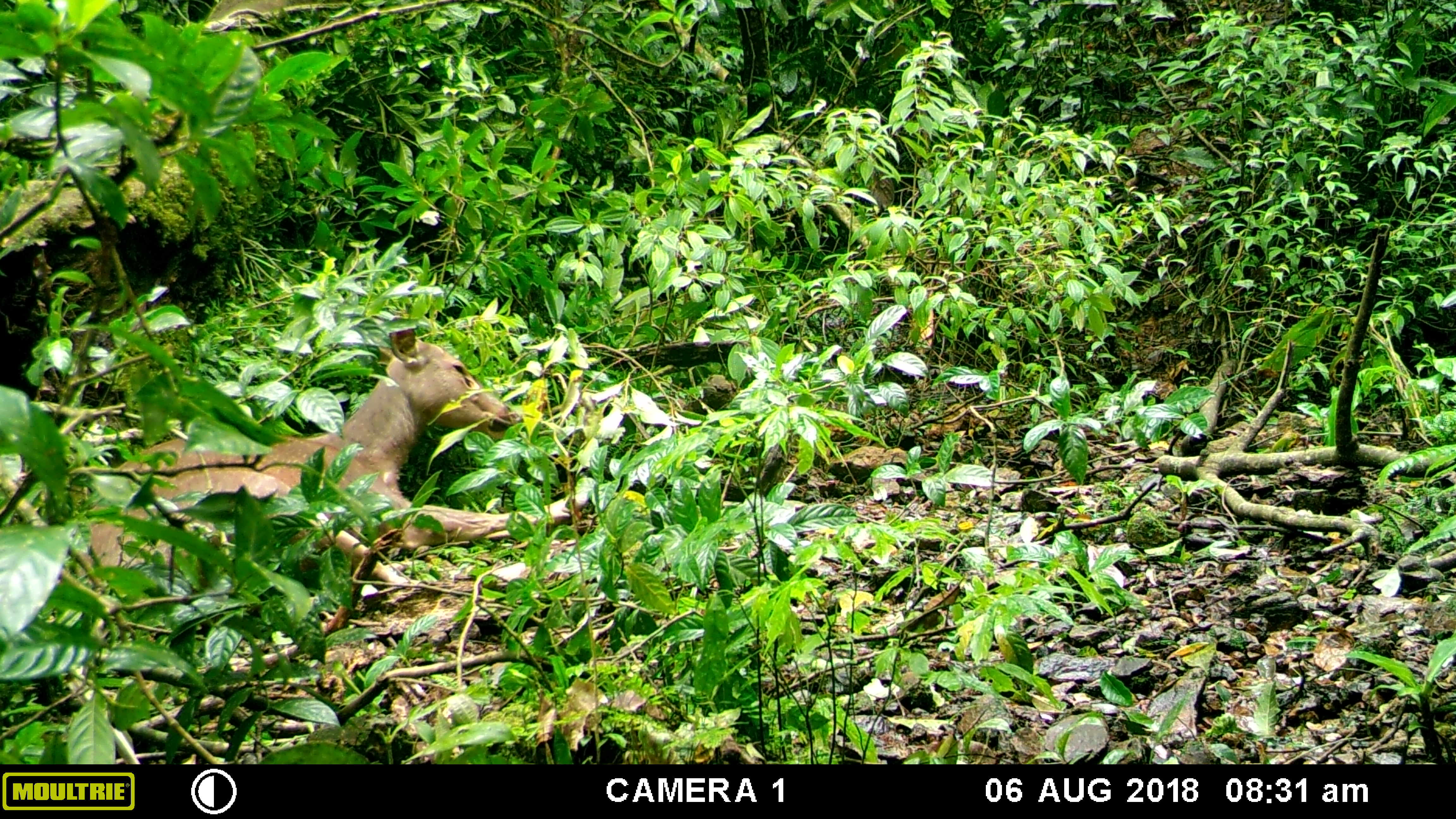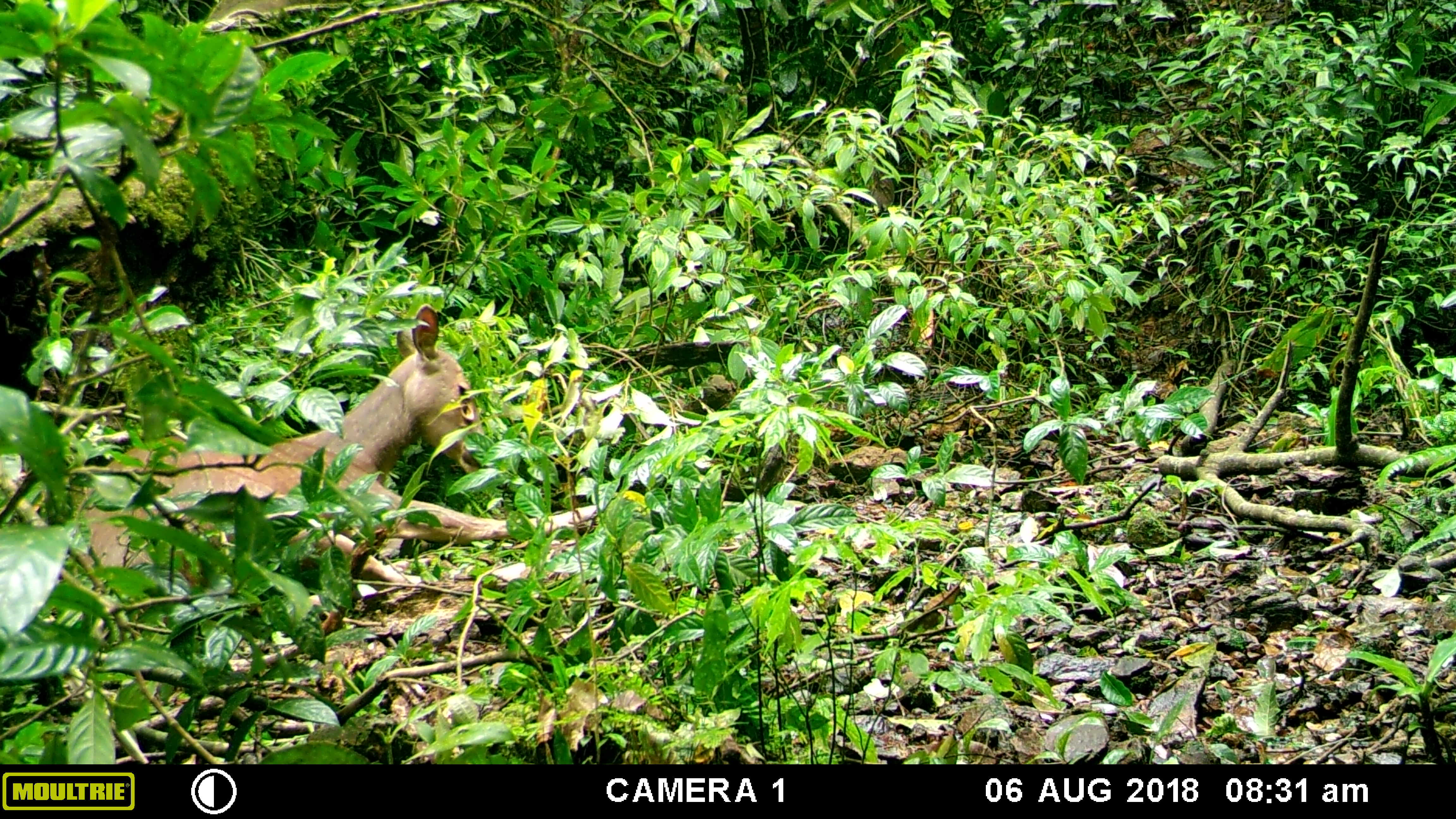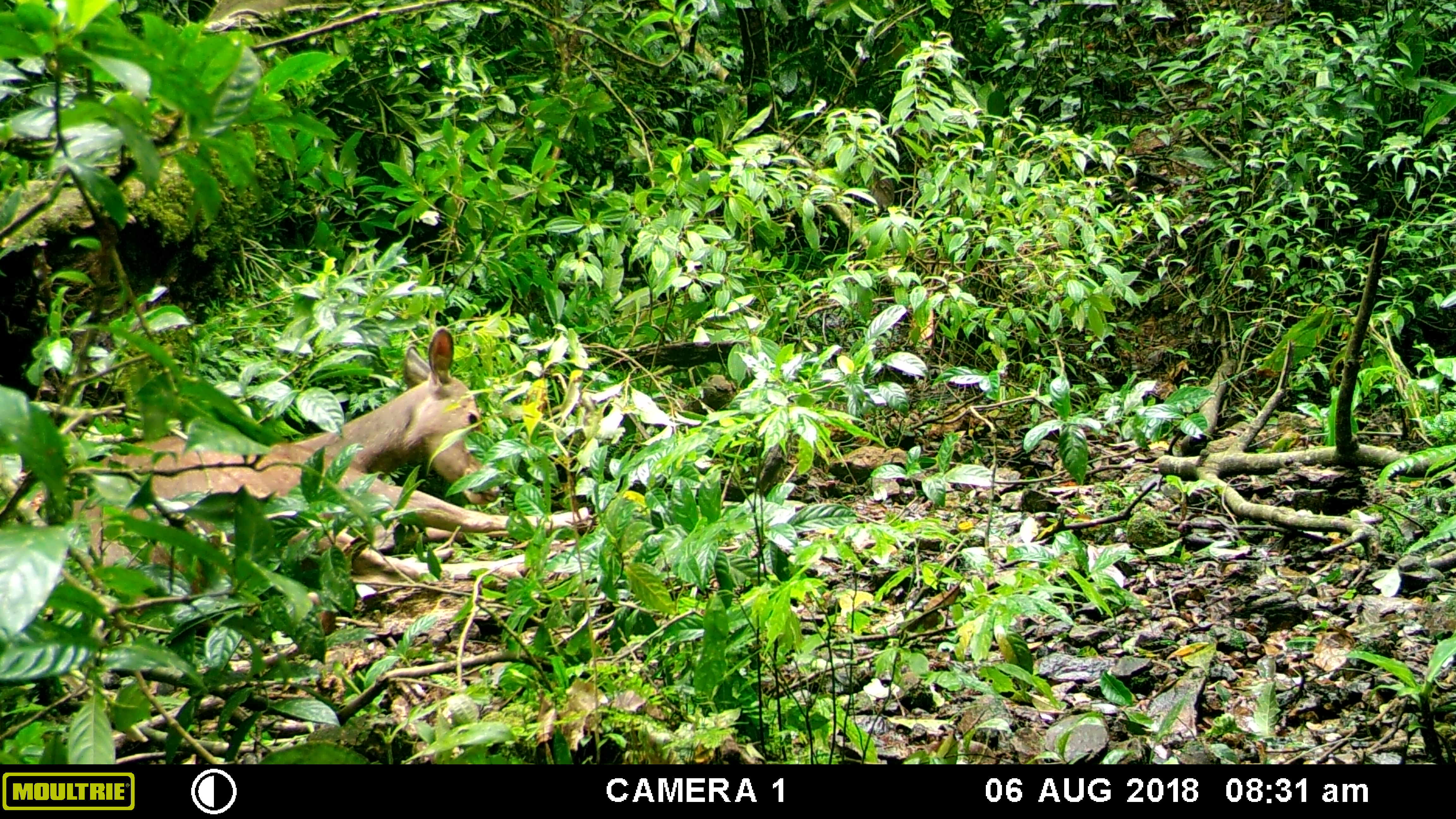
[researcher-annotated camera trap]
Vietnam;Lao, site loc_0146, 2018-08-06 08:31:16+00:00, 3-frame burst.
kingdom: Animalia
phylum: Chordata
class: Mammalia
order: Artiodactyla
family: Cervidae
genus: Rusa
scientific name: Rusa unicolor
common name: sambar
Sambar (Rusa unicolor). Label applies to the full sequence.